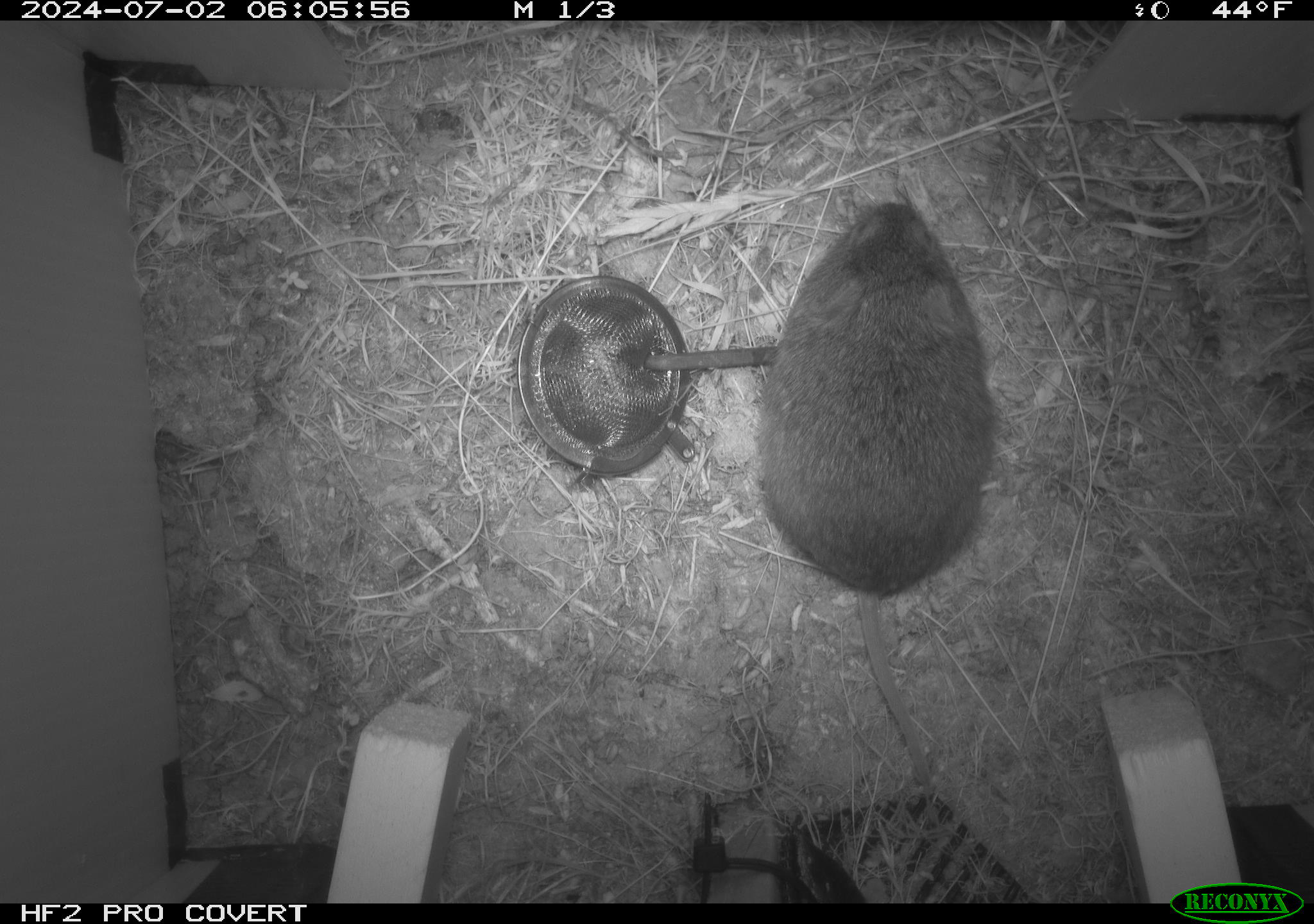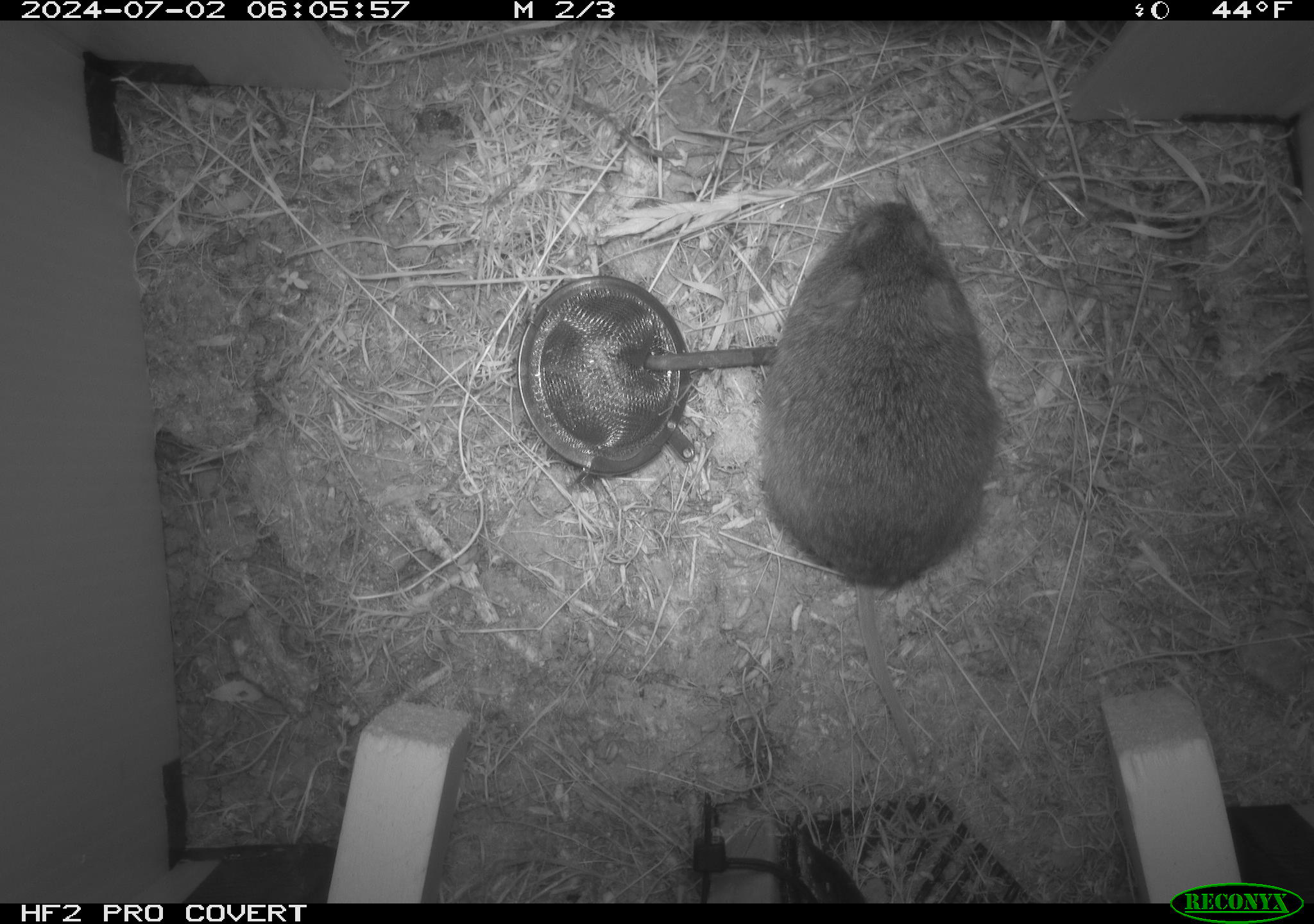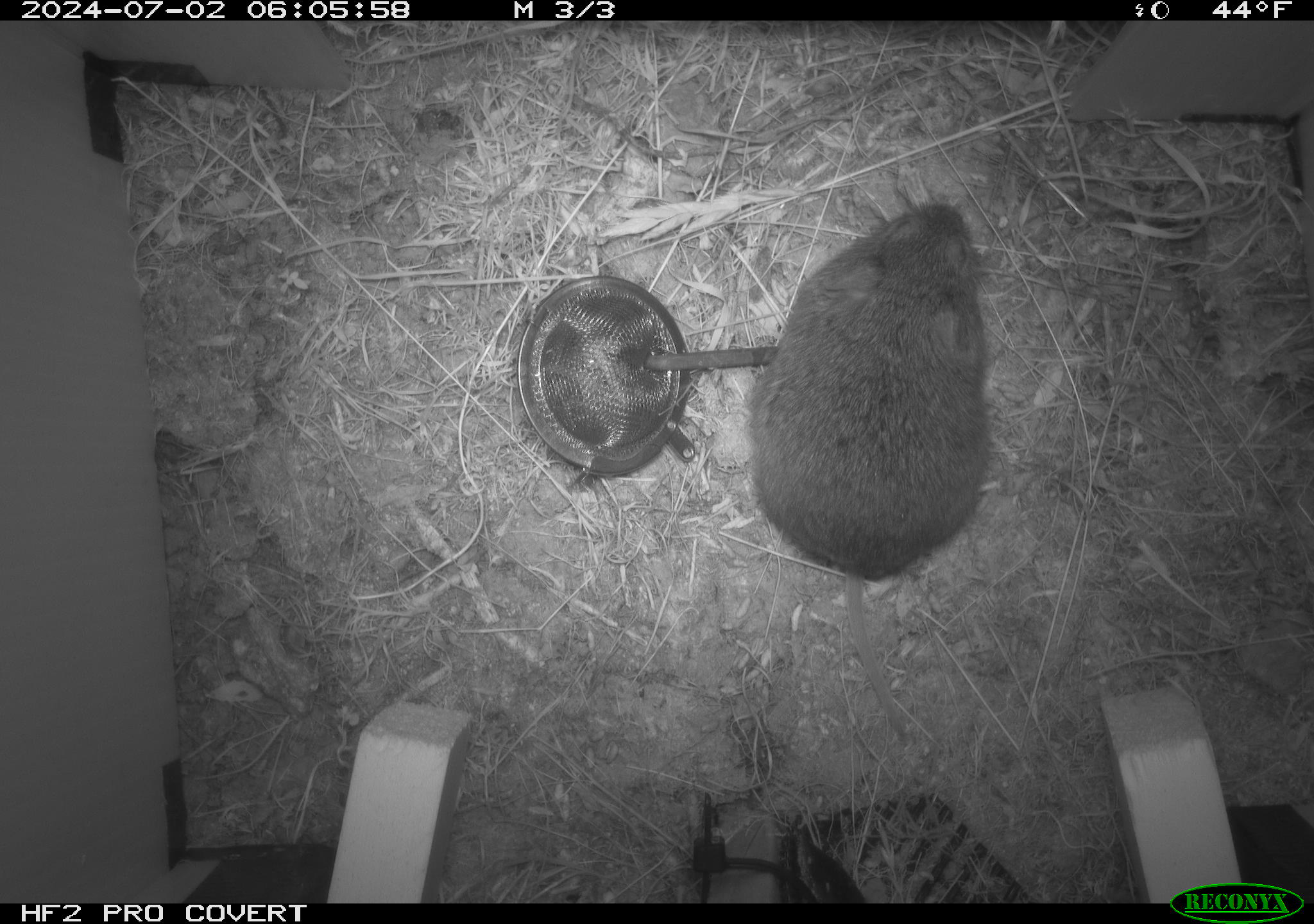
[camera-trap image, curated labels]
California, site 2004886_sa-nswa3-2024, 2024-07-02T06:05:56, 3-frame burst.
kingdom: Animalia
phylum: Chordata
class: Mammalia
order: Rodentia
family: Cricetidae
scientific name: Arvicolinae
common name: voles, lemmings, and muskrats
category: arvicolinae subfamily